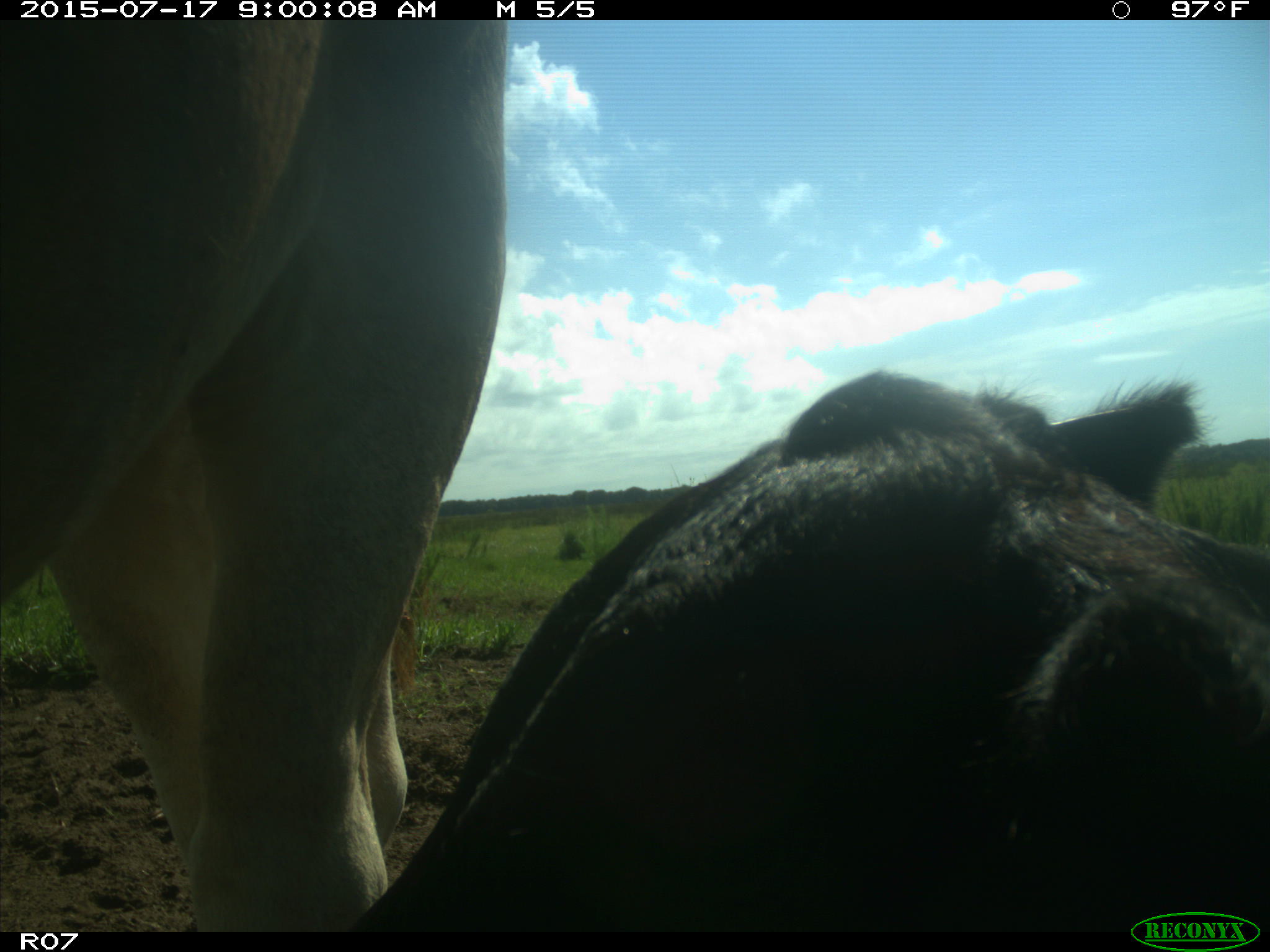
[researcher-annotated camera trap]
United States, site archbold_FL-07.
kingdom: Animalia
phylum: Chordata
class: Mammalia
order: Artiodactyla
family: Bovidae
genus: Bos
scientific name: Bos taurus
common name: domestic cow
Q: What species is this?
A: Bos taurus (domestic cow).